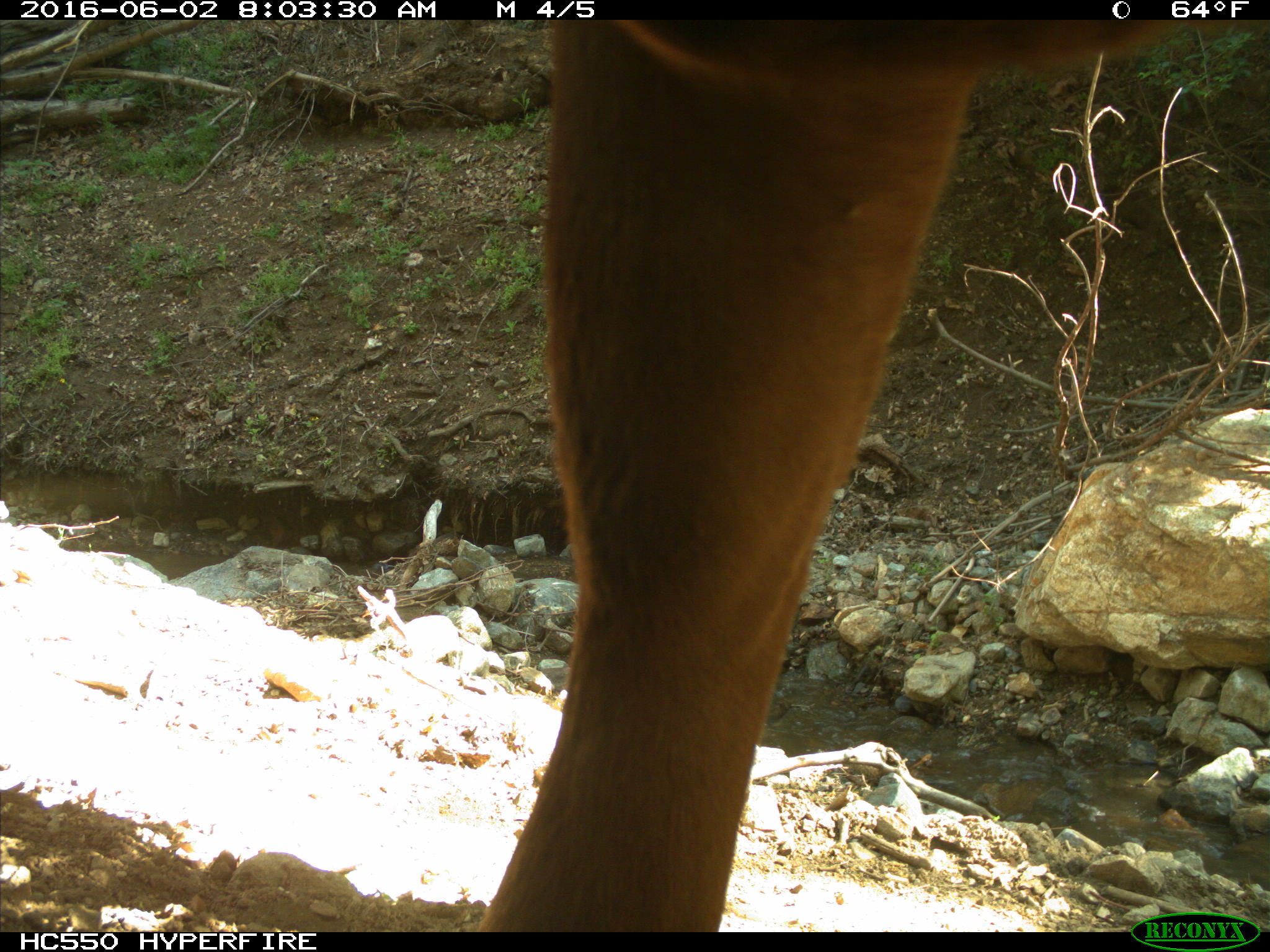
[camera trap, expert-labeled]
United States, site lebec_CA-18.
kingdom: Animalia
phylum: Chordata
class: Mammalia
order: Artiodactyla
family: Bovidae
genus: Bos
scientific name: Bos taurus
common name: domestic cow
Bos taurus (domestic cow).